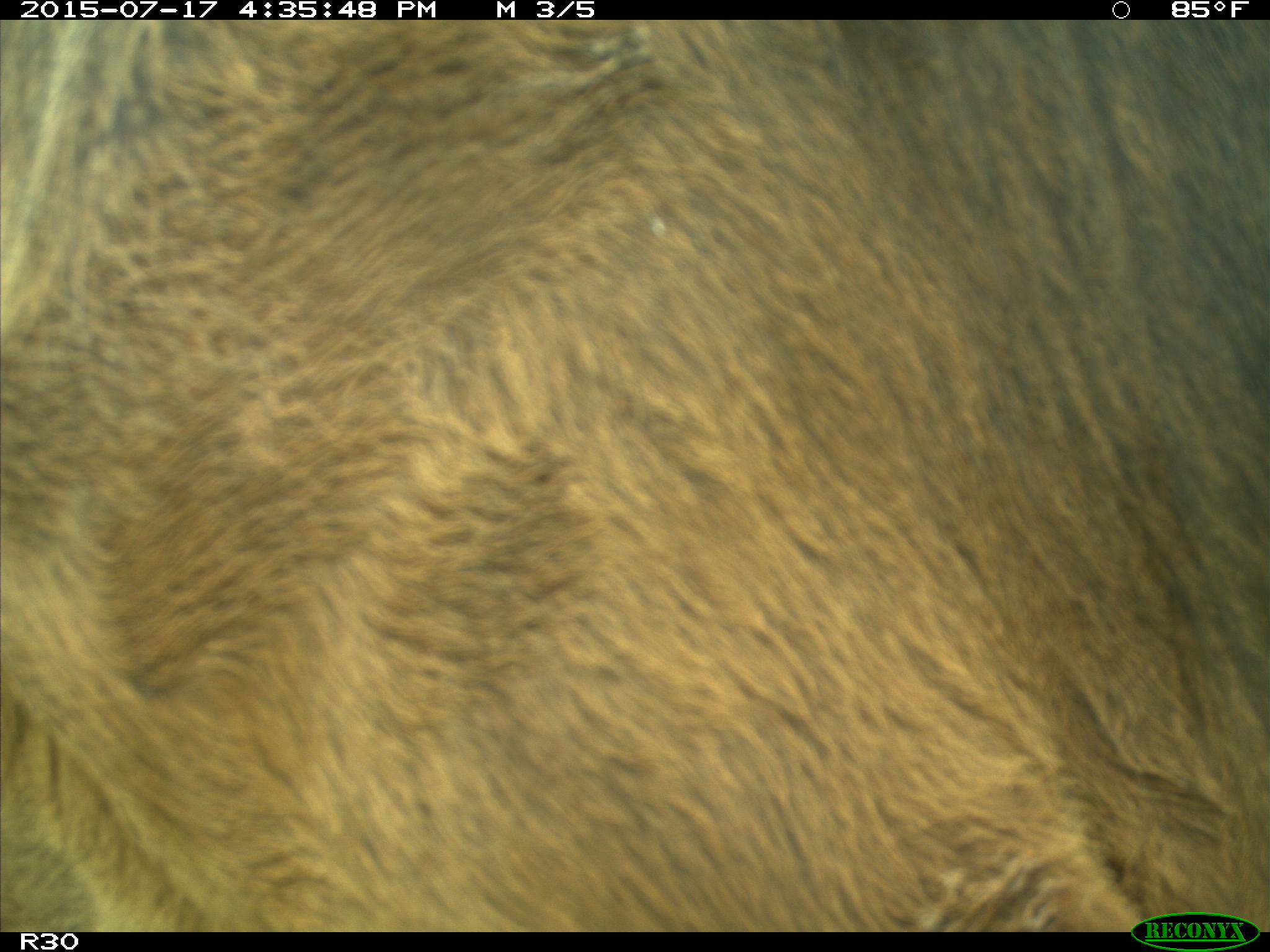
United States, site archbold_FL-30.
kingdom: Animalia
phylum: Chordata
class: Mammalia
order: Artiodactyla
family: Bovidae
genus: Bos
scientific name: Bos taurus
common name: domestic cow